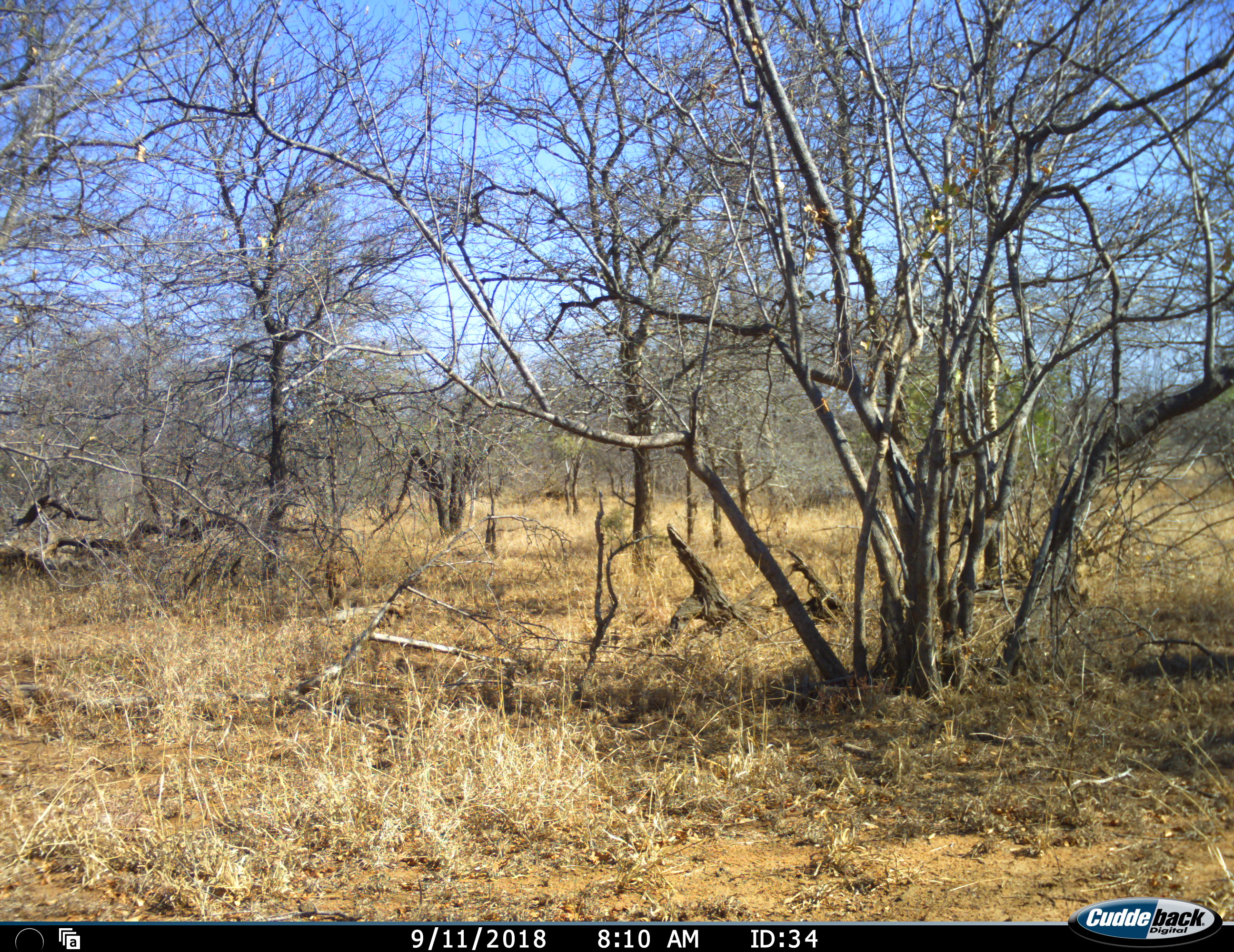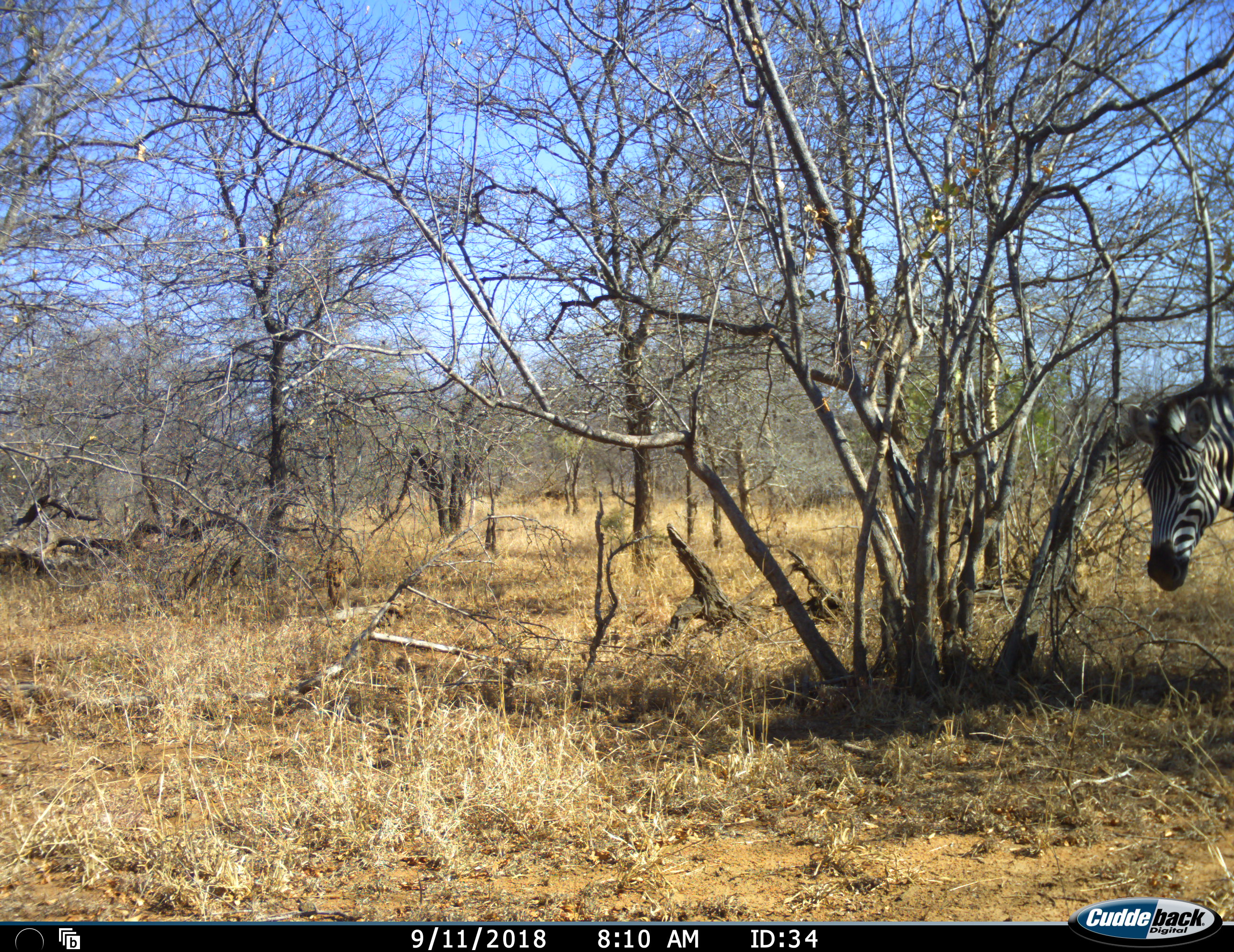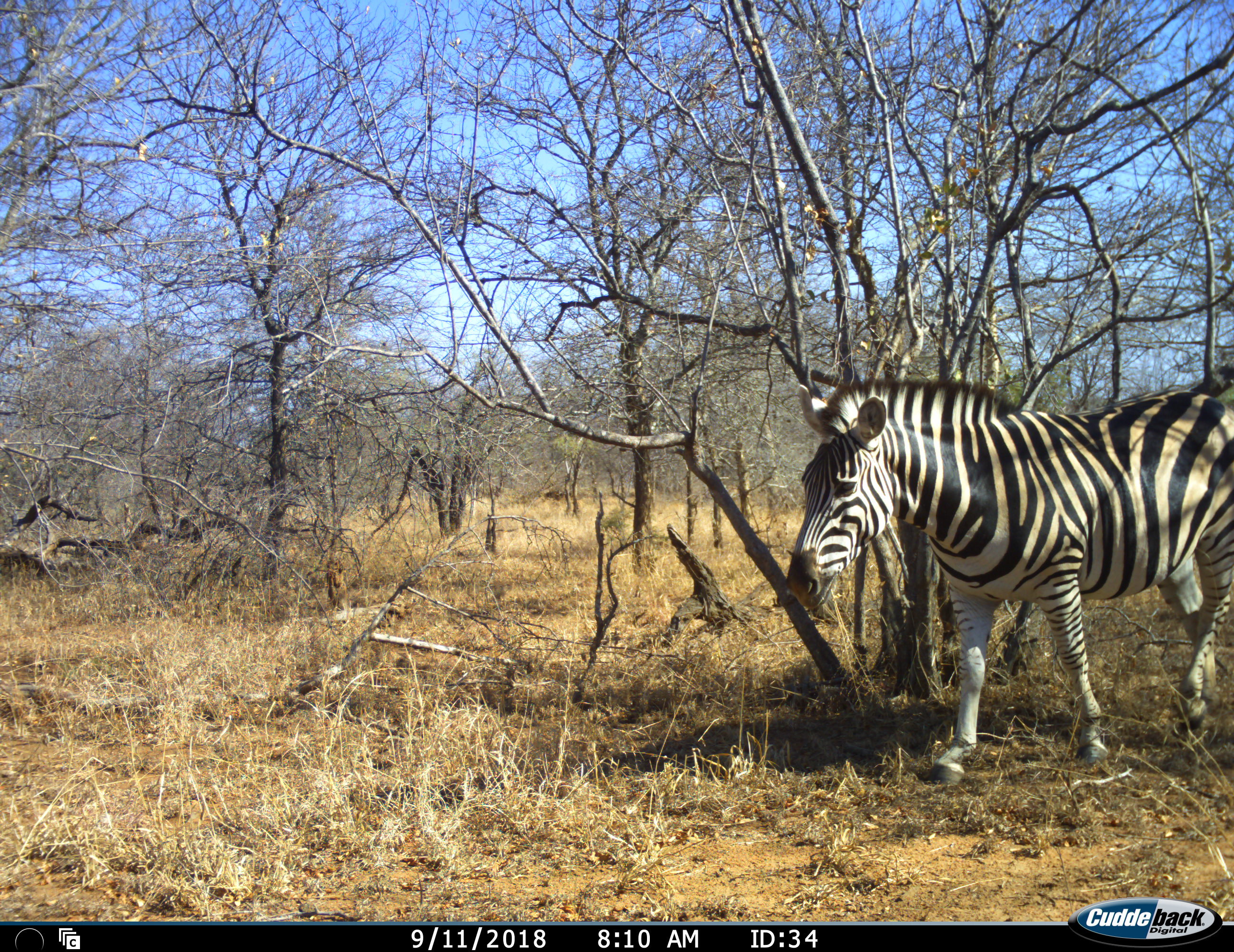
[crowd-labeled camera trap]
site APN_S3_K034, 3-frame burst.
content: unidentified animal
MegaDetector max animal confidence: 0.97